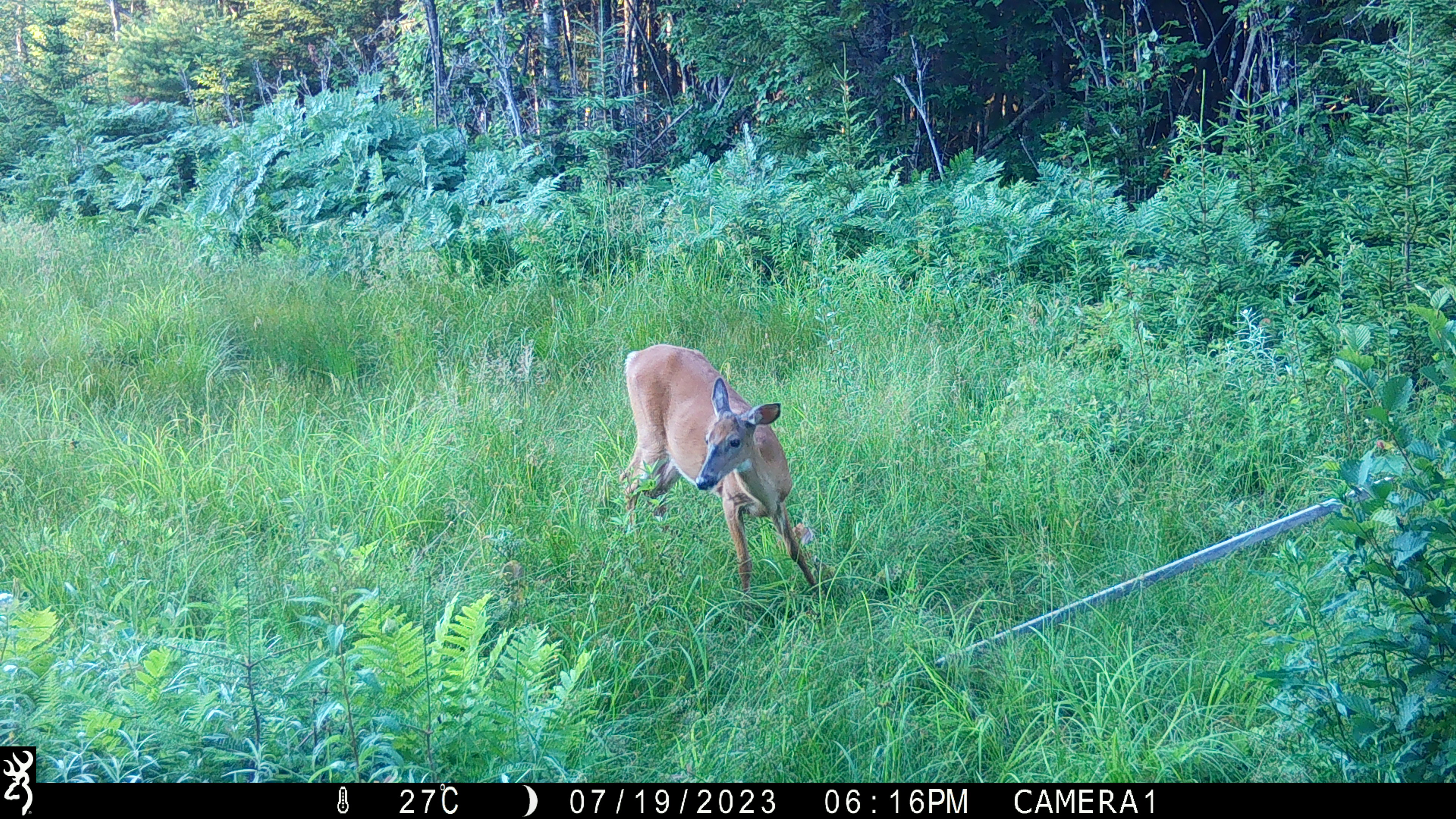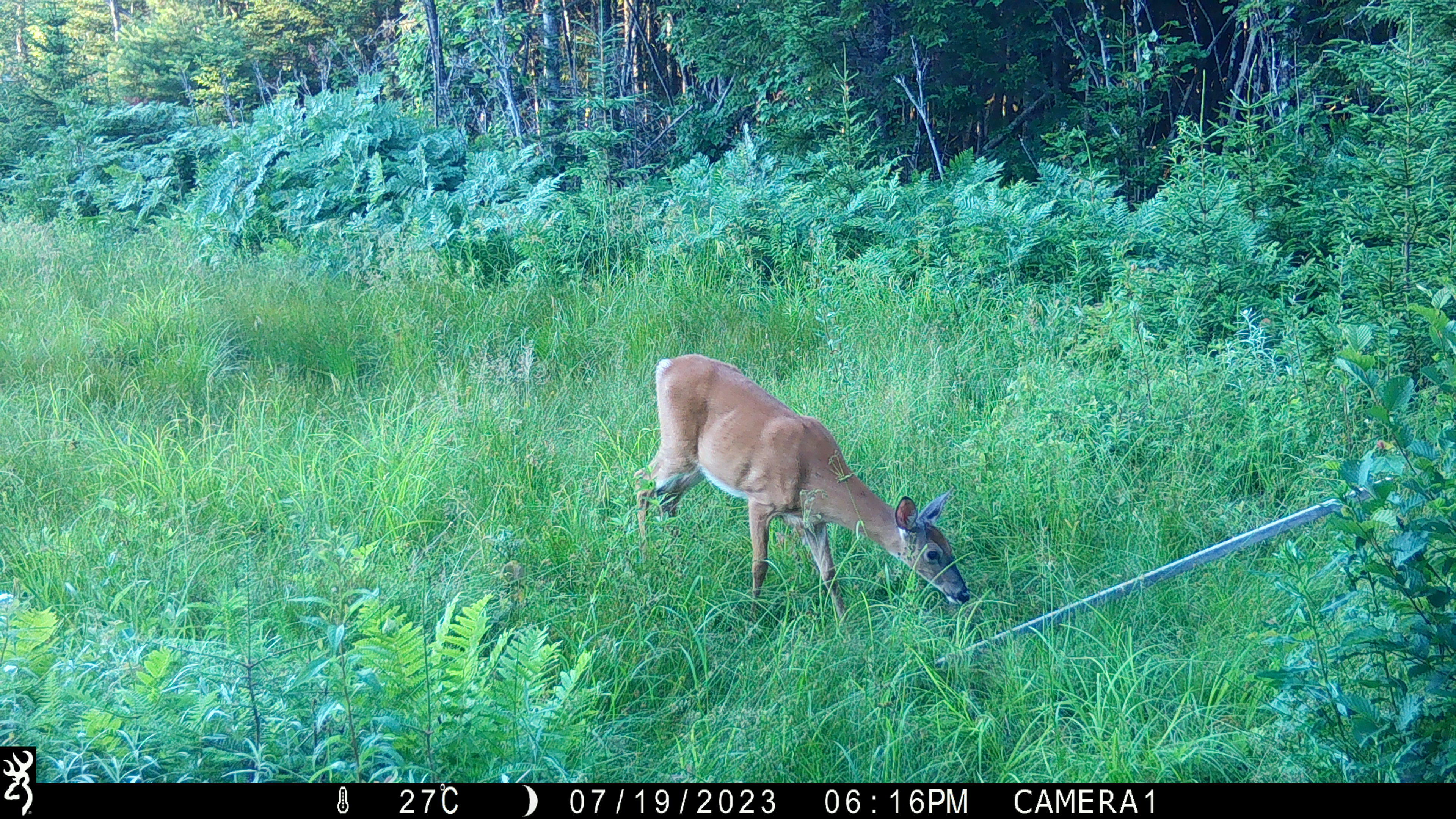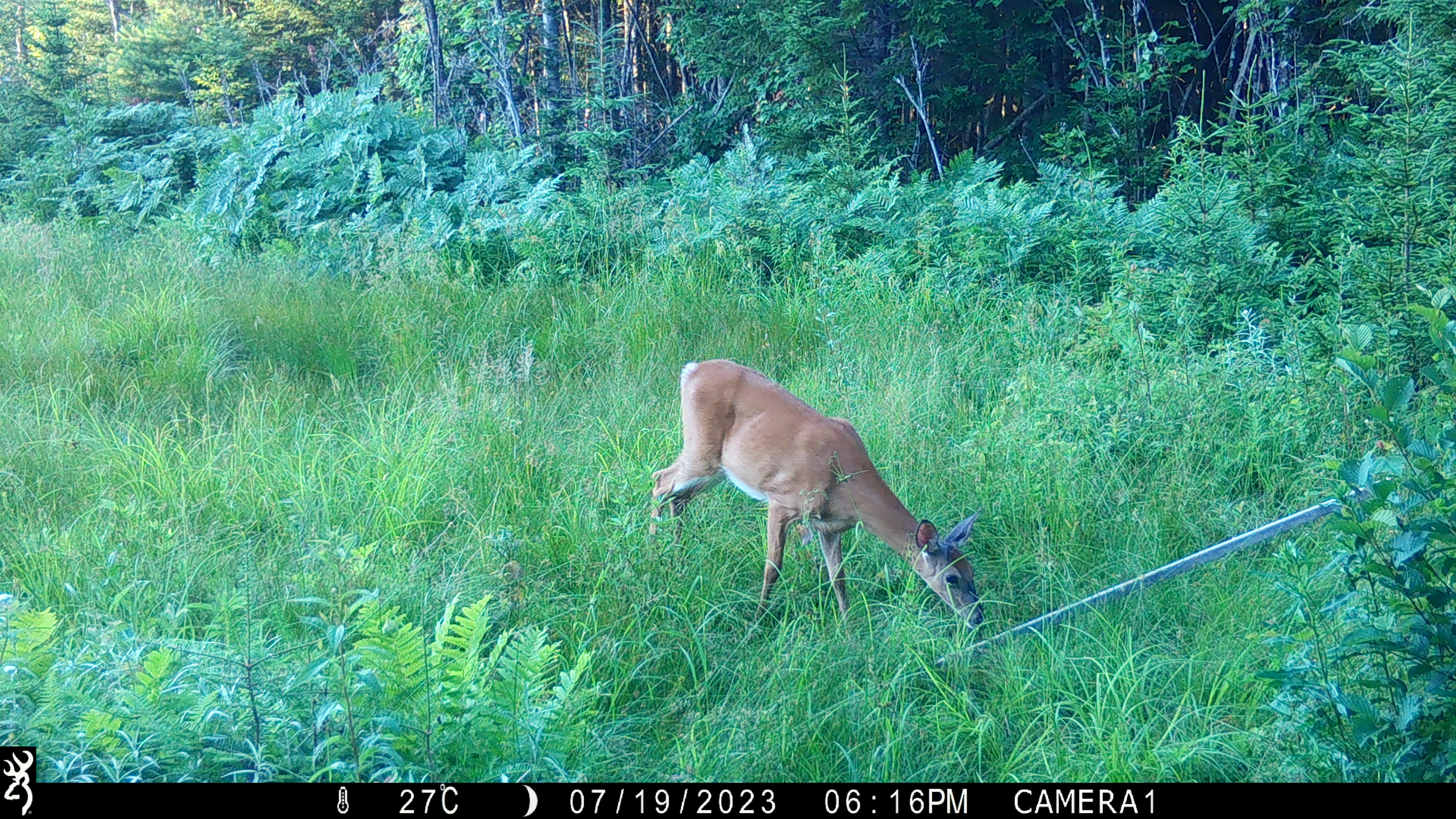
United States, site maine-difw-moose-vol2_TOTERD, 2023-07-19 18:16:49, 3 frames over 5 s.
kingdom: Animalia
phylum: Chordata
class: Mammalia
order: Artiodactyla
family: Cervidae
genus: Odocoileus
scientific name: Odocoileus virginianus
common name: white-tailed deer